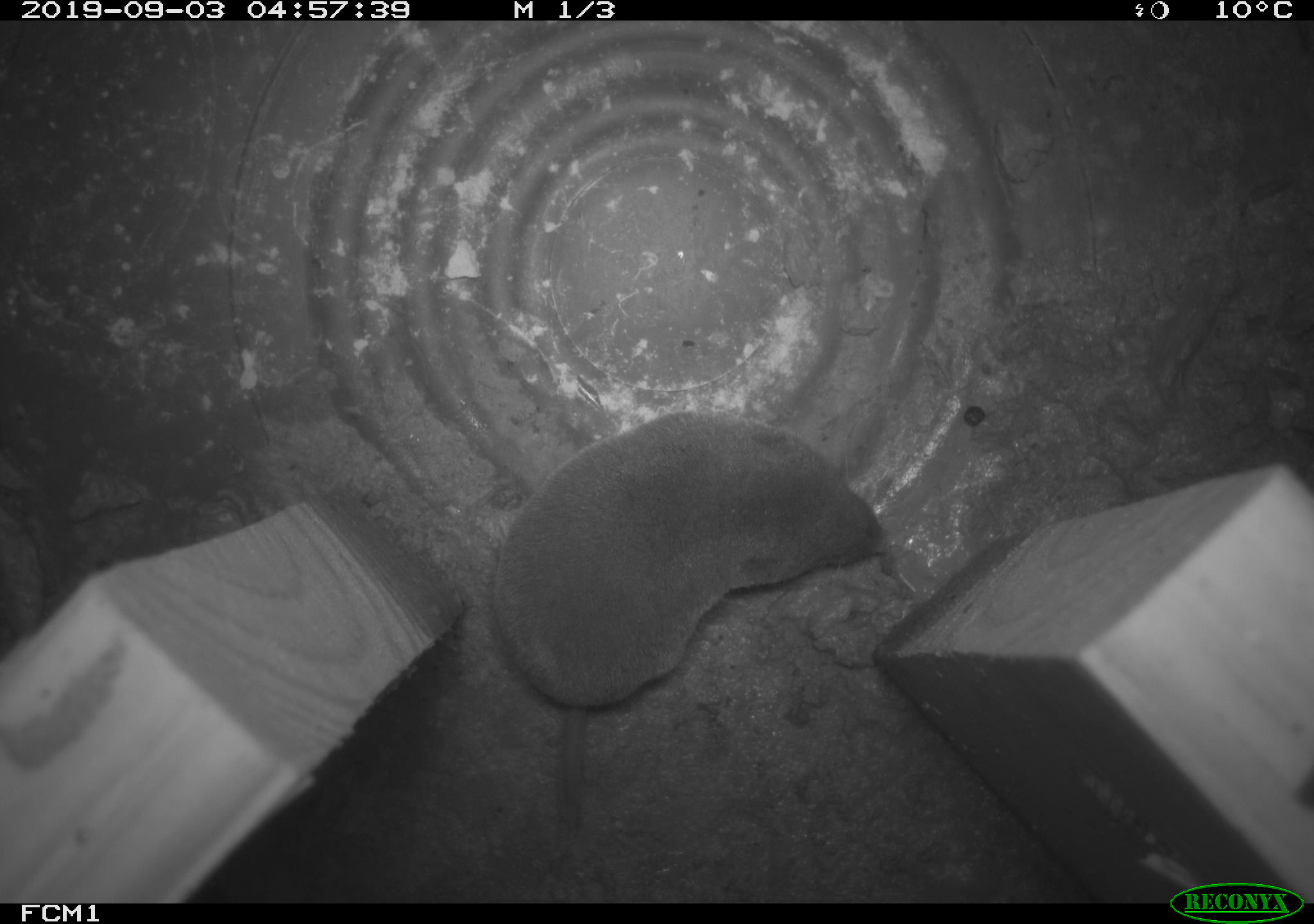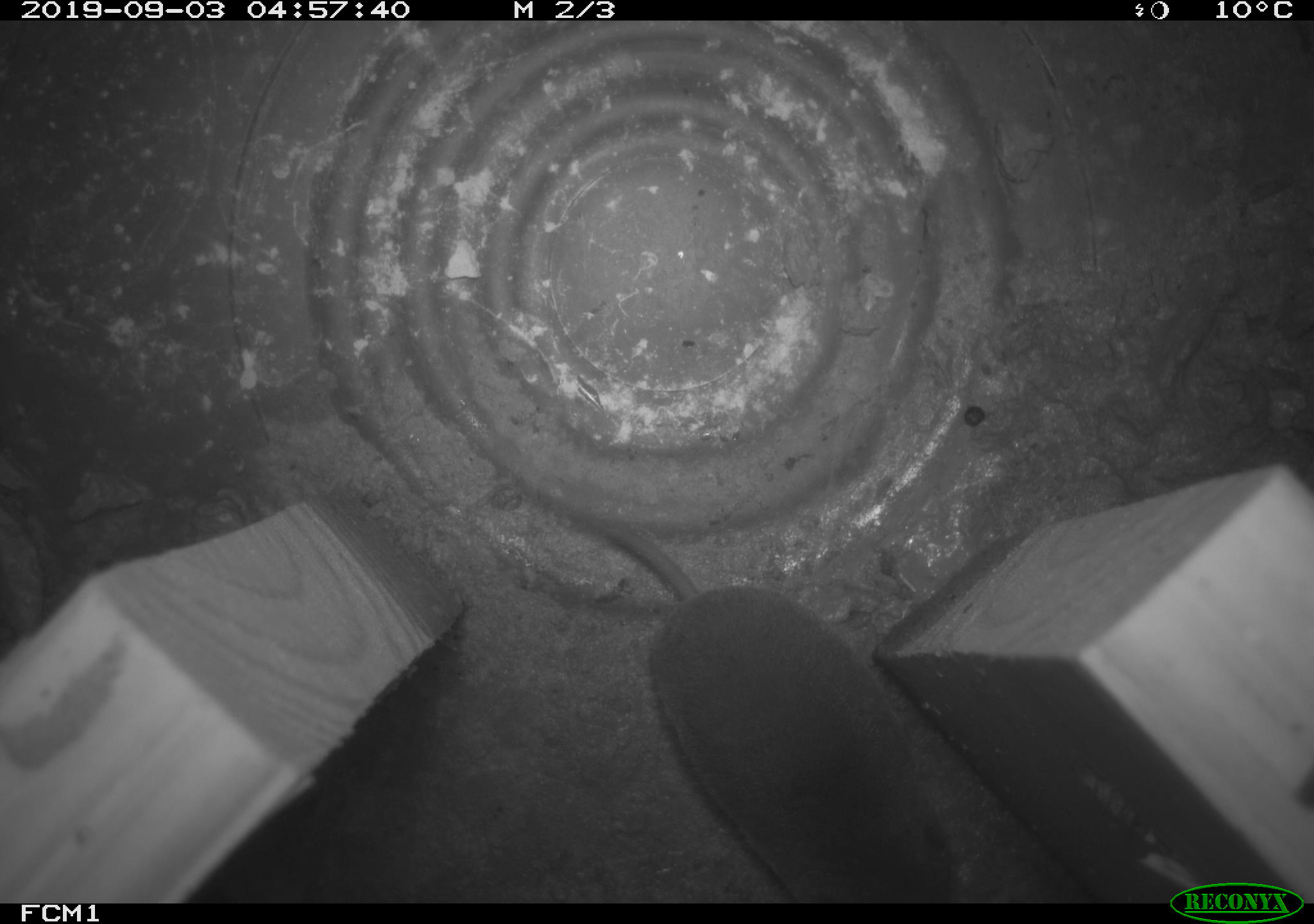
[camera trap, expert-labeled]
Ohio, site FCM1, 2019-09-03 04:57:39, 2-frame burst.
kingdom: Animalia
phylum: Chordata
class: Mammalia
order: Eulipotyphla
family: Soricidae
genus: Blarina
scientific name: Blarina brevicauda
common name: northern short-tailed shrew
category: n. short-tailed shrew